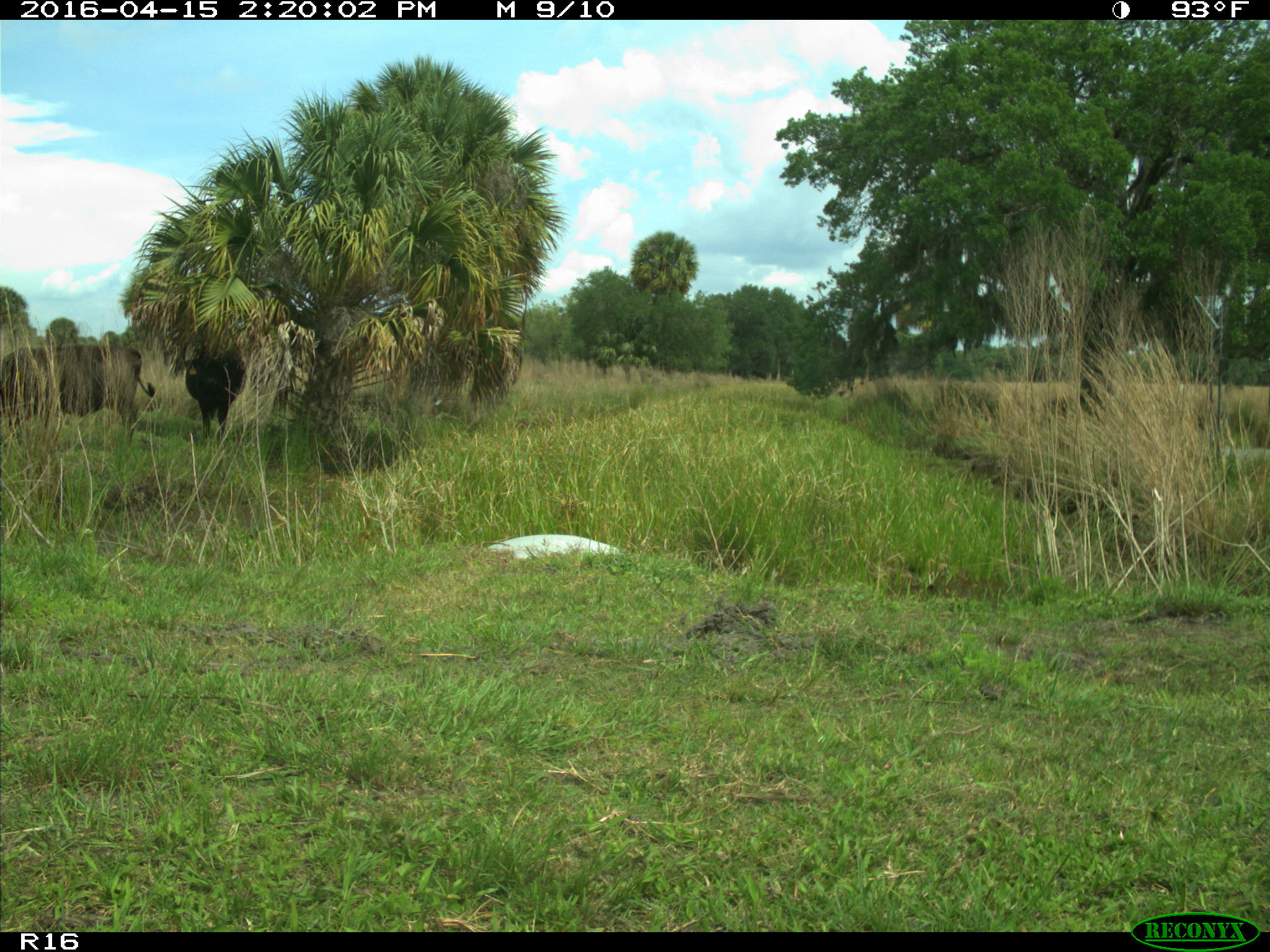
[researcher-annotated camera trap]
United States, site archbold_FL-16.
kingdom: Animalia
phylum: Chordata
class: Mammalia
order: Artiodactyla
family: Bovidae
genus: Bos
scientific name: Bos taurus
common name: domestic cow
Bos taurus (domestic cow).